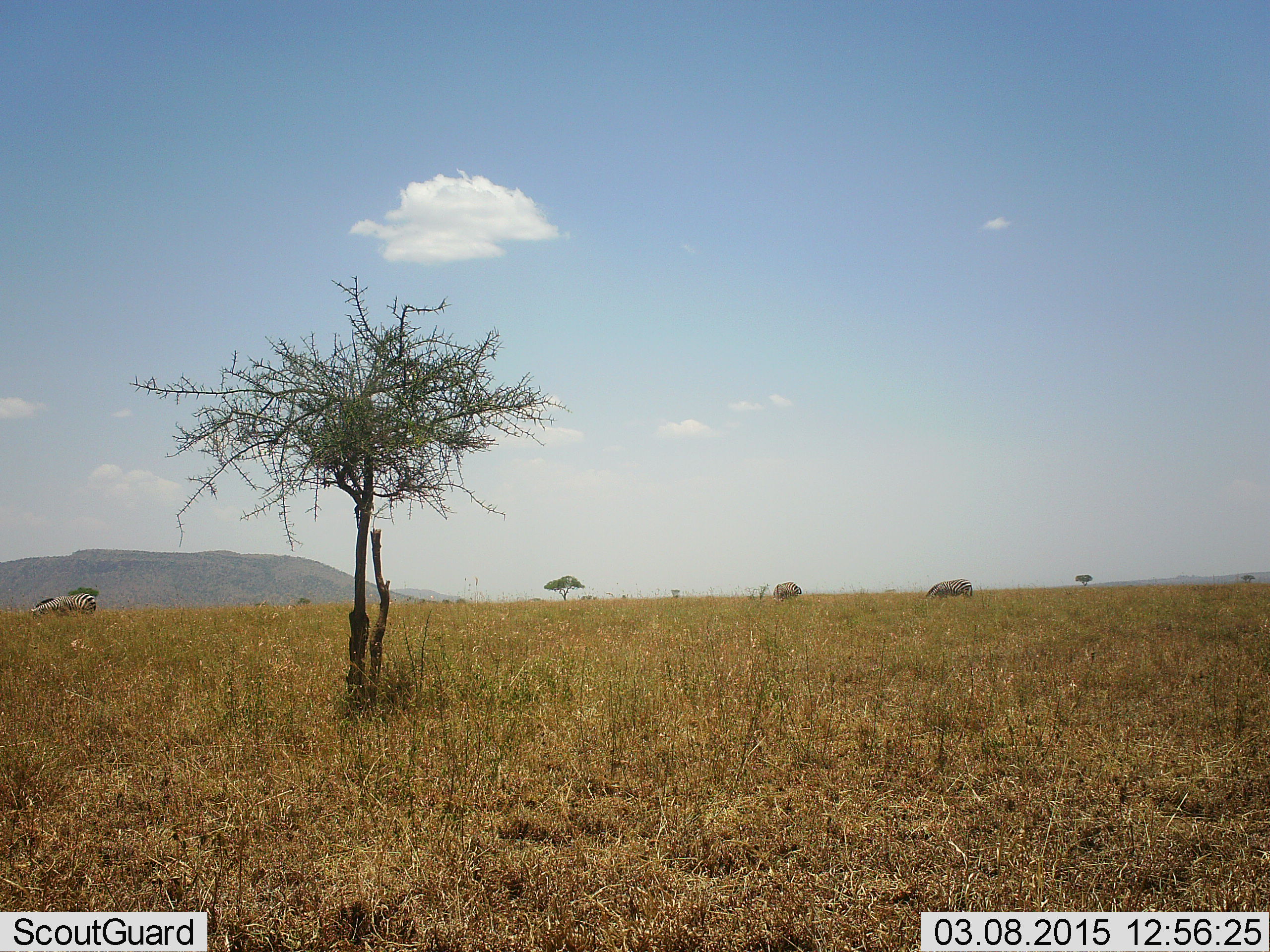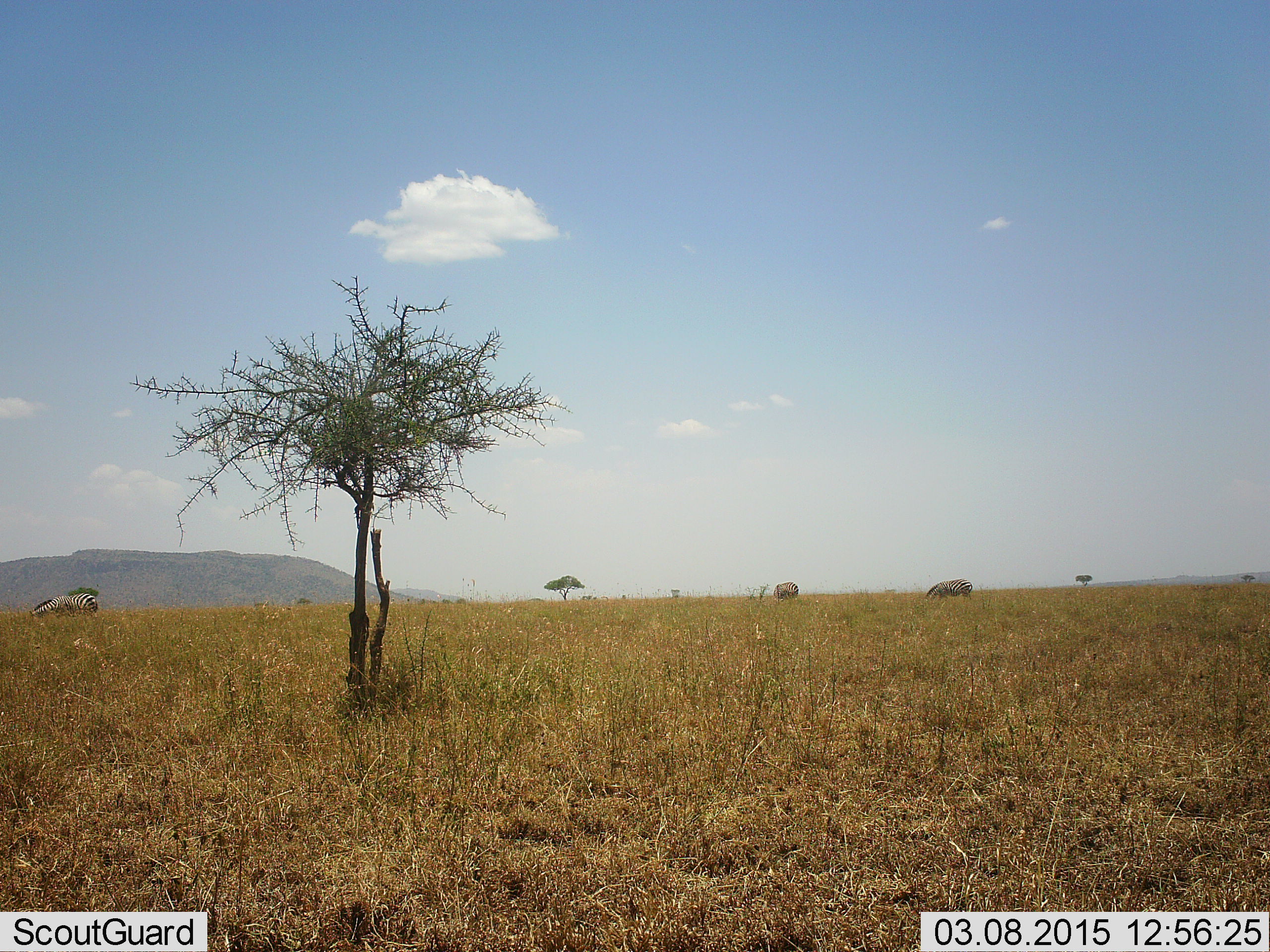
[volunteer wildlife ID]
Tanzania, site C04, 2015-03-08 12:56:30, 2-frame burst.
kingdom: Animalia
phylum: Chordata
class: Mammalia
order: Perissodactyla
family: Equidae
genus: Equus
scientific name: Equus quagga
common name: plains zebra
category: zebra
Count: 3.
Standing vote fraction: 30%.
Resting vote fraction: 10%.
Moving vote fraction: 0%.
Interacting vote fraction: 0%.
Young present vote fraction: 0%.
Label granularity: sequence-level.